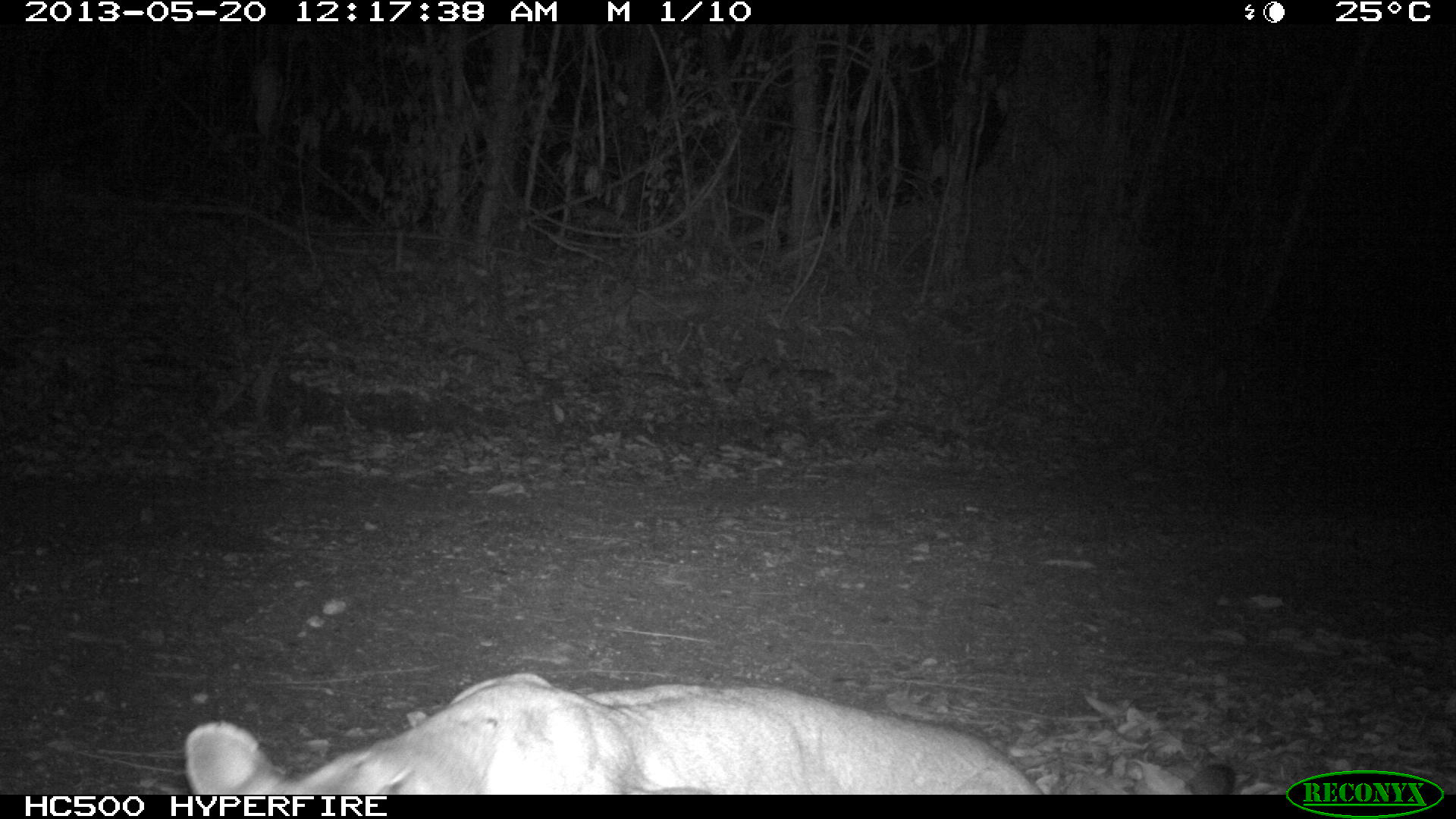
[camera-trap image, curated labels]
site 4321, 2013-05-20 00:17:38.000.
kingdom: Animalia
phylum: Chordata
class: Mammalia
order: Carnivora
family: Felidae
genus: Puma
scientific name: Puma concolor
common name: mountain lion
Puma concolor (mountain lion), count 1, sex male.